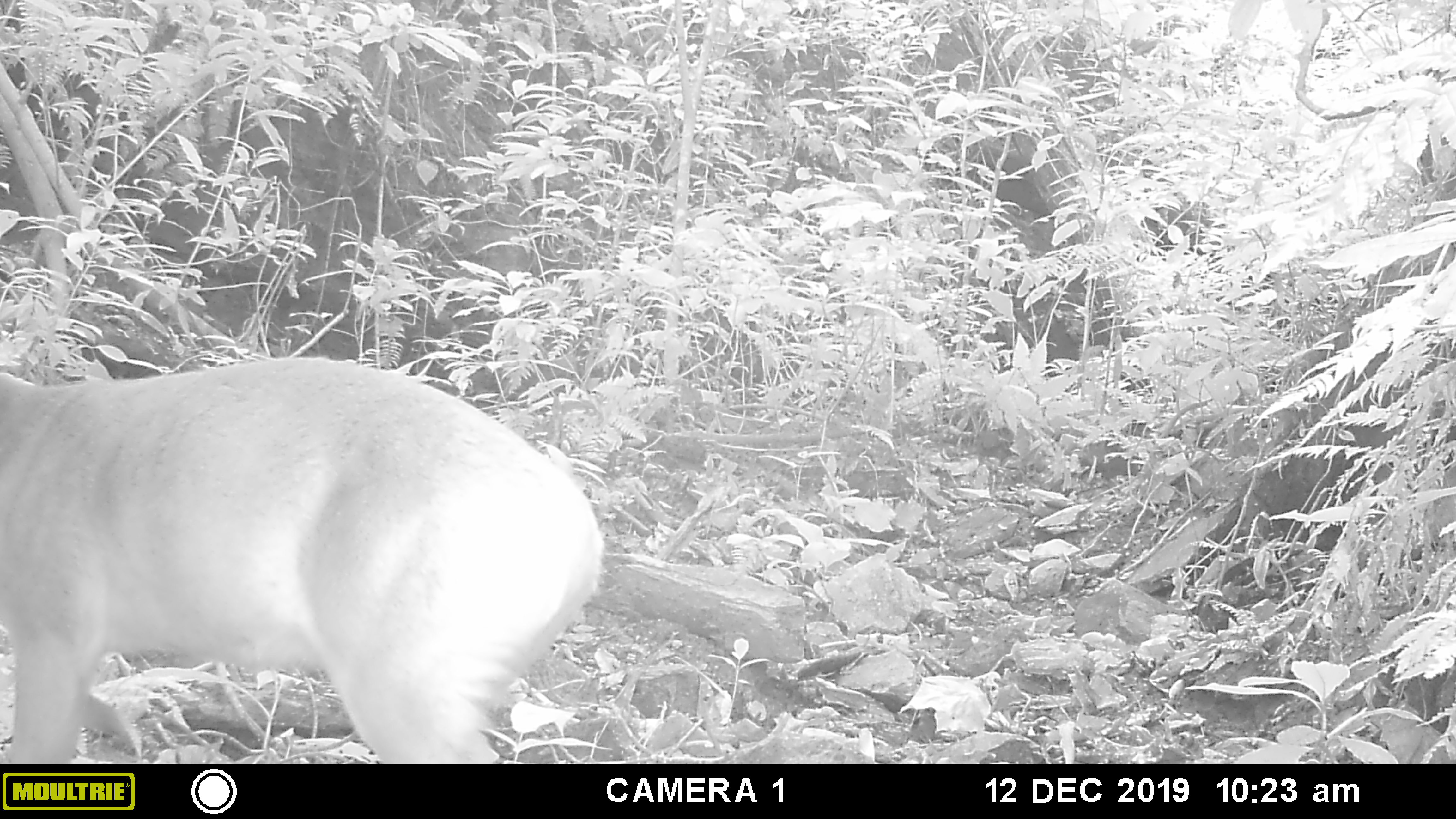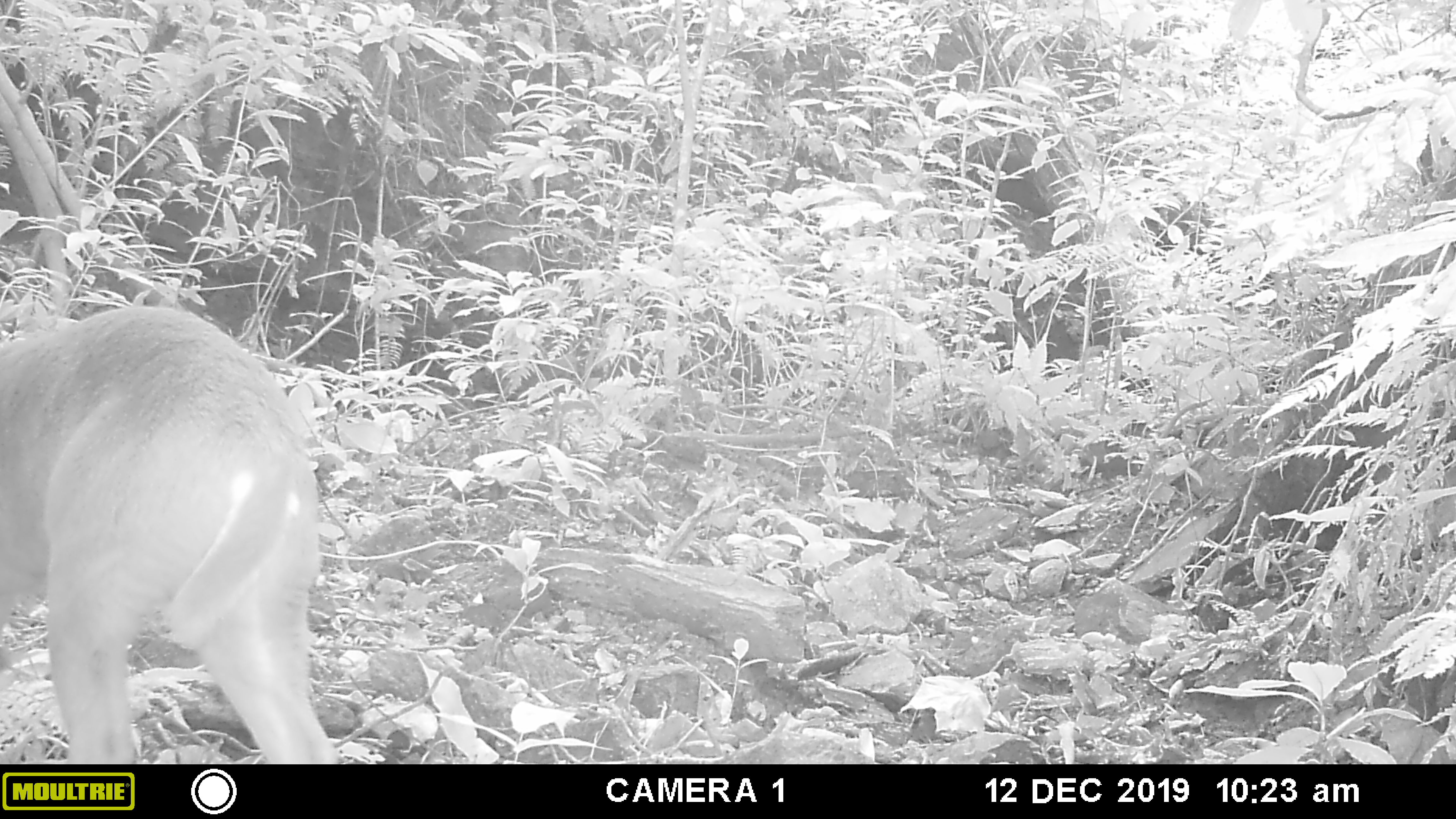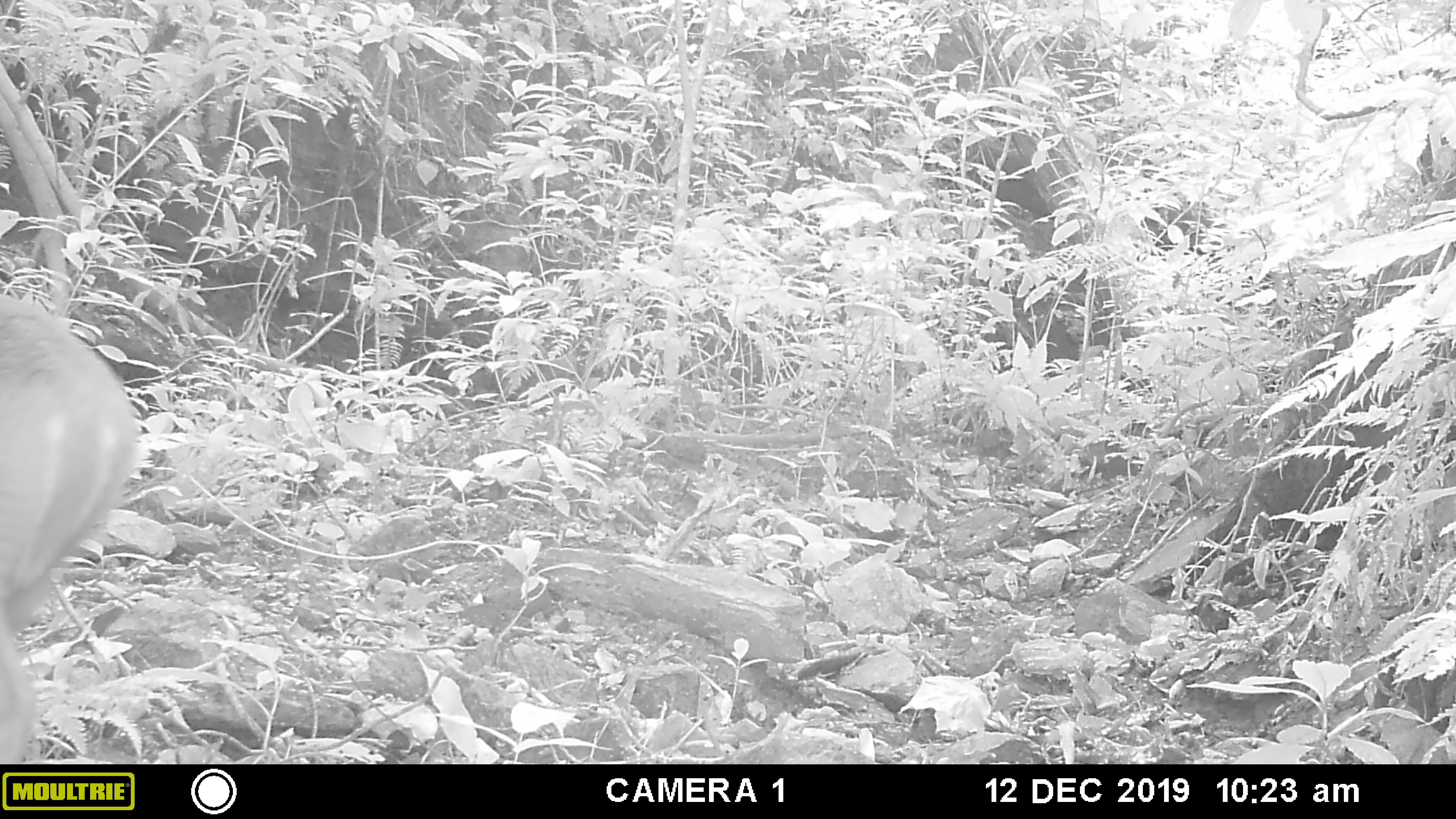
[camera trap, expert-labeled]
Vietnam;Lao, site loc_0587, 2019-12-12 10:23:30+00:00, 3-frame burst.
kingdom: Animalia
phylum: Chordata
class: Mammalia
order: Artiodactyla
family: Cervidae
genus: Muntiacus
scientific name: Muntiacus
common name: muntjacs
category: unidentified muntjac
Unidentified muntjac (muntjacs) (Muntiacus). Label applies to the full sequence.